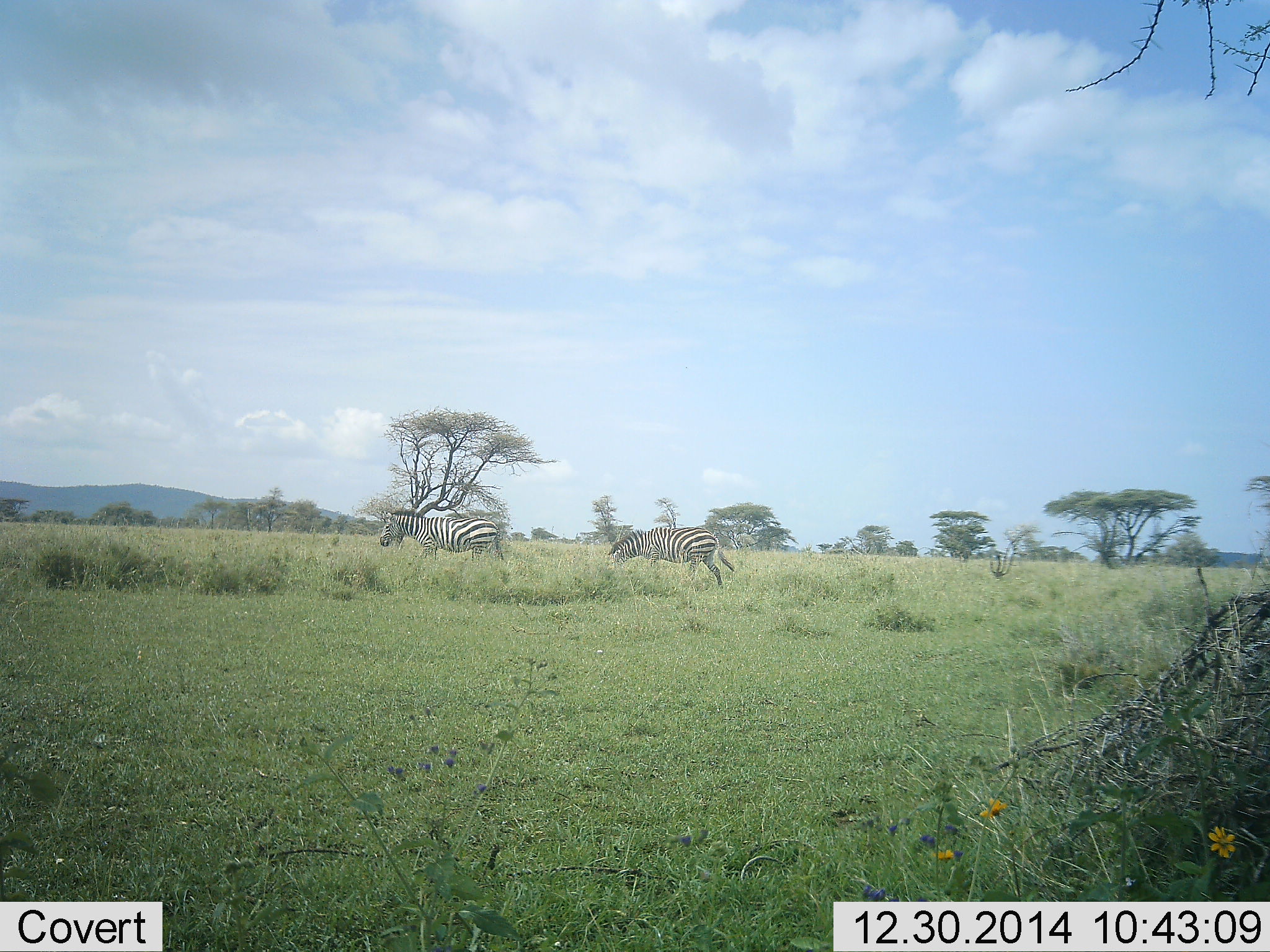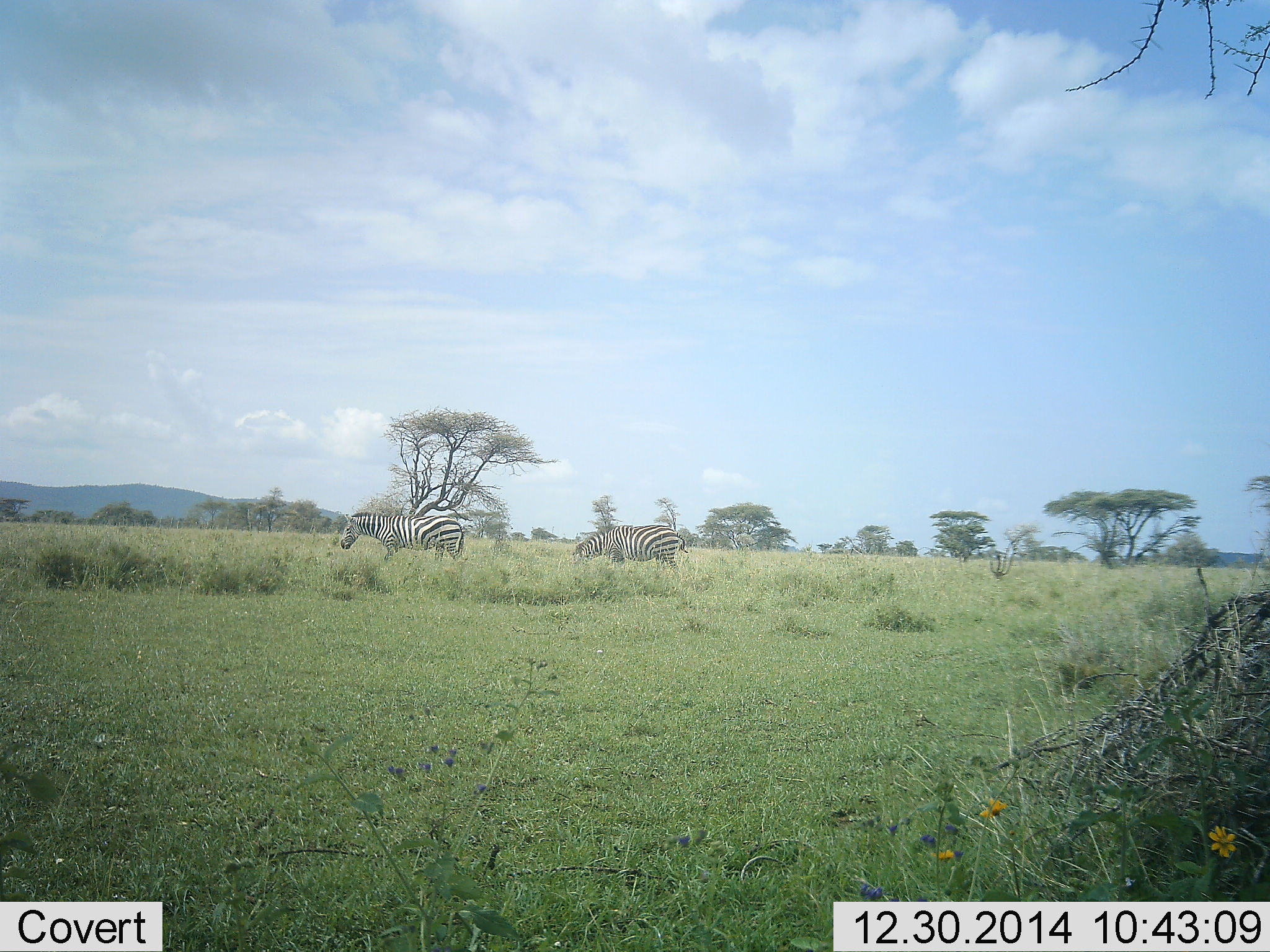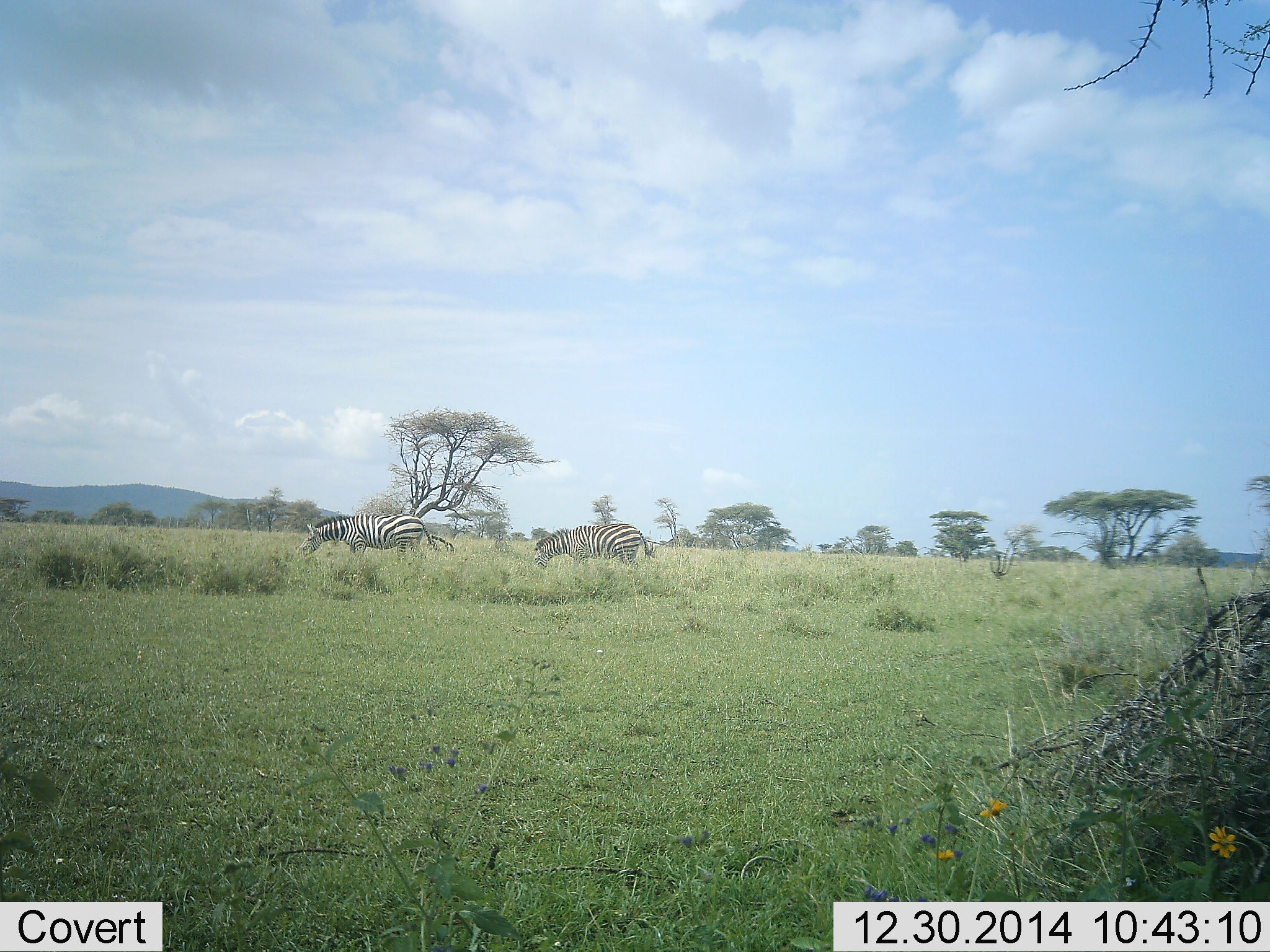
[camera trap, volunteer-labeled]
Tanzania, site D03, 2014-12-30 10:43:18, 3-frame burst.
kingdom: Animalia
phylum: Chordata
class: Mammalia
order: Perissodactyla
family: Equidae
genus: Equus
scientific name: Equus quagga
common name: plains zebra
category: zebra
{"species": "zebra (plains zebra) (Equus quagga)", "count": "2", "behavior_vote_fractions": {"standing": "0%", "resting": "0%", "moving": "90%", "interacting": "0%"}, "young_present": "0%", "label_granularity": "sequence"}